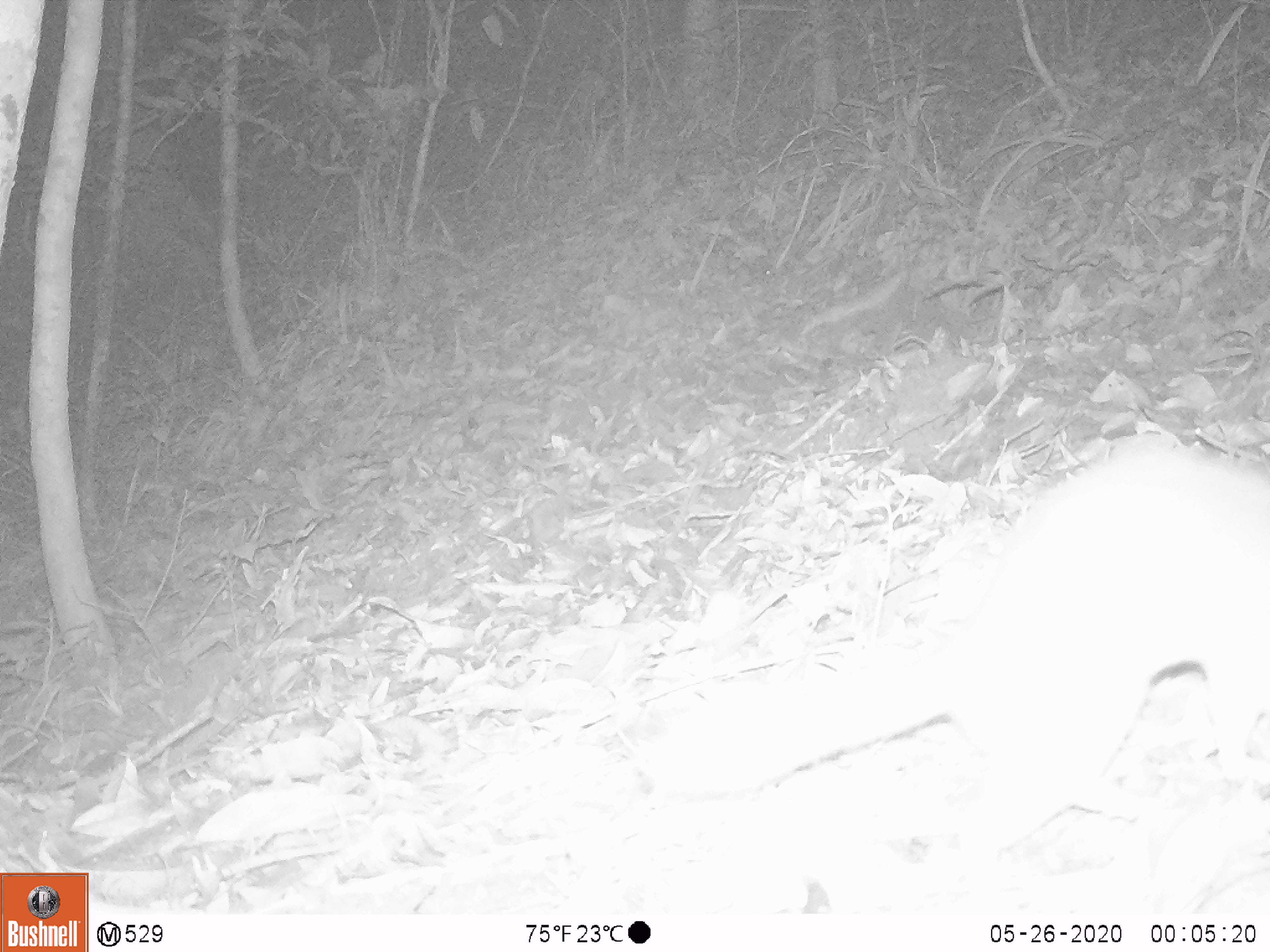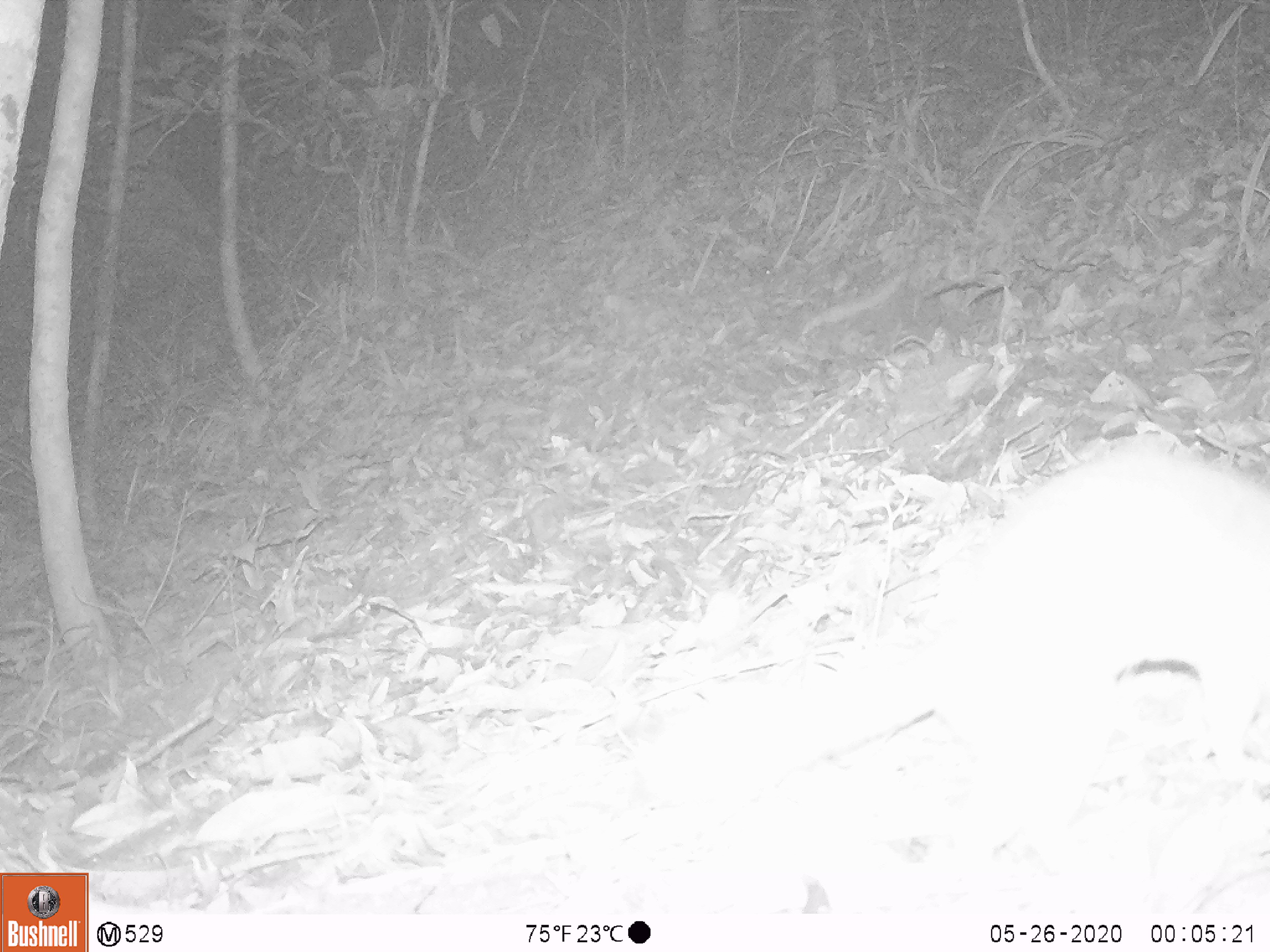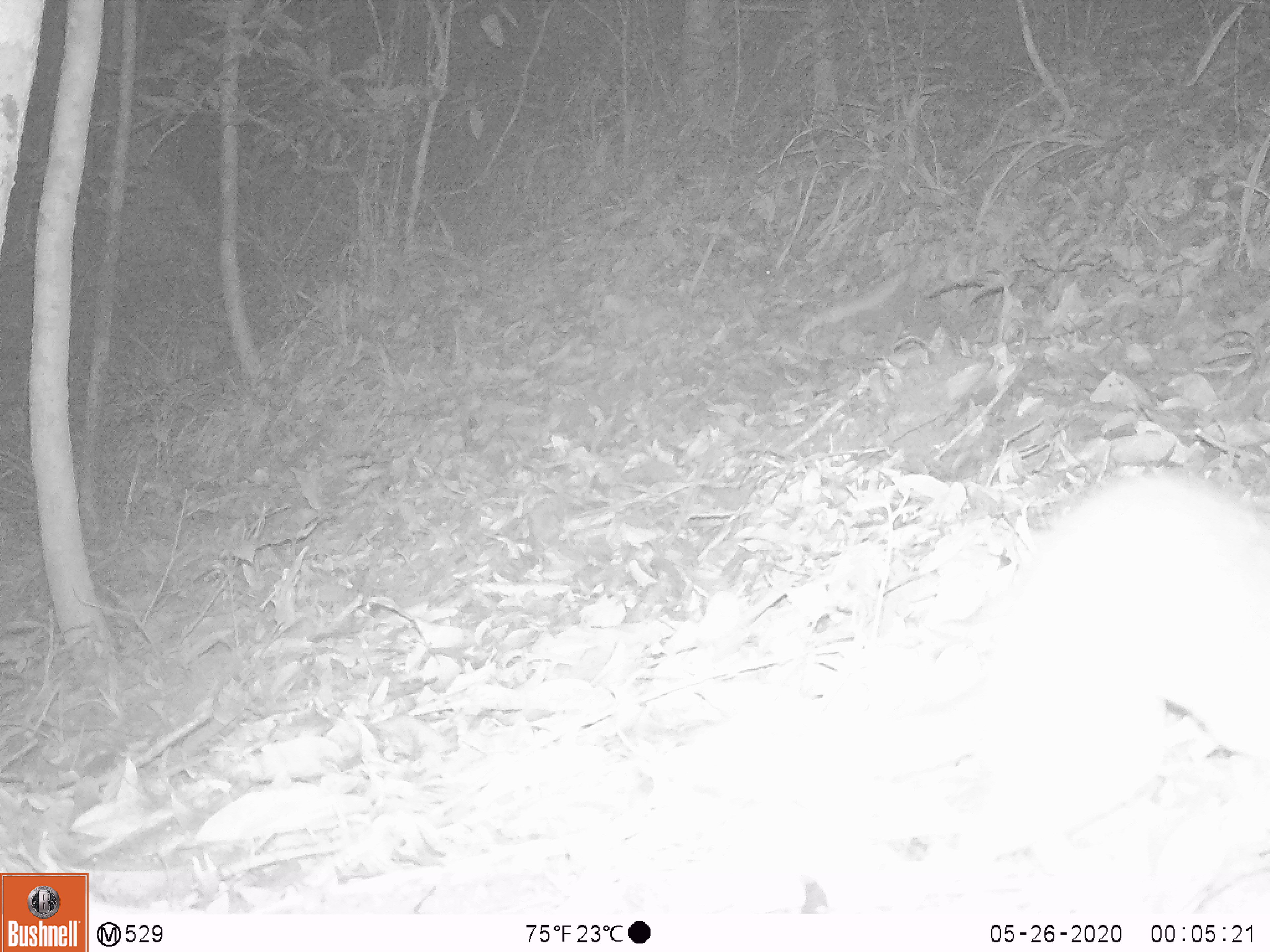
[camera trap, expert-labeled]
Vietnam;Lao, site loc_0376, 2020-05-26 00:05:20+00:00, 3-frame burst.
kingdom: Animalia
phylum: Chordata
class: Mammalia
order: Carnivora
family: Mustelidae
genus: Melogale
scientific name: Melogale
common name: ferret badger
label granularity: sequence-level